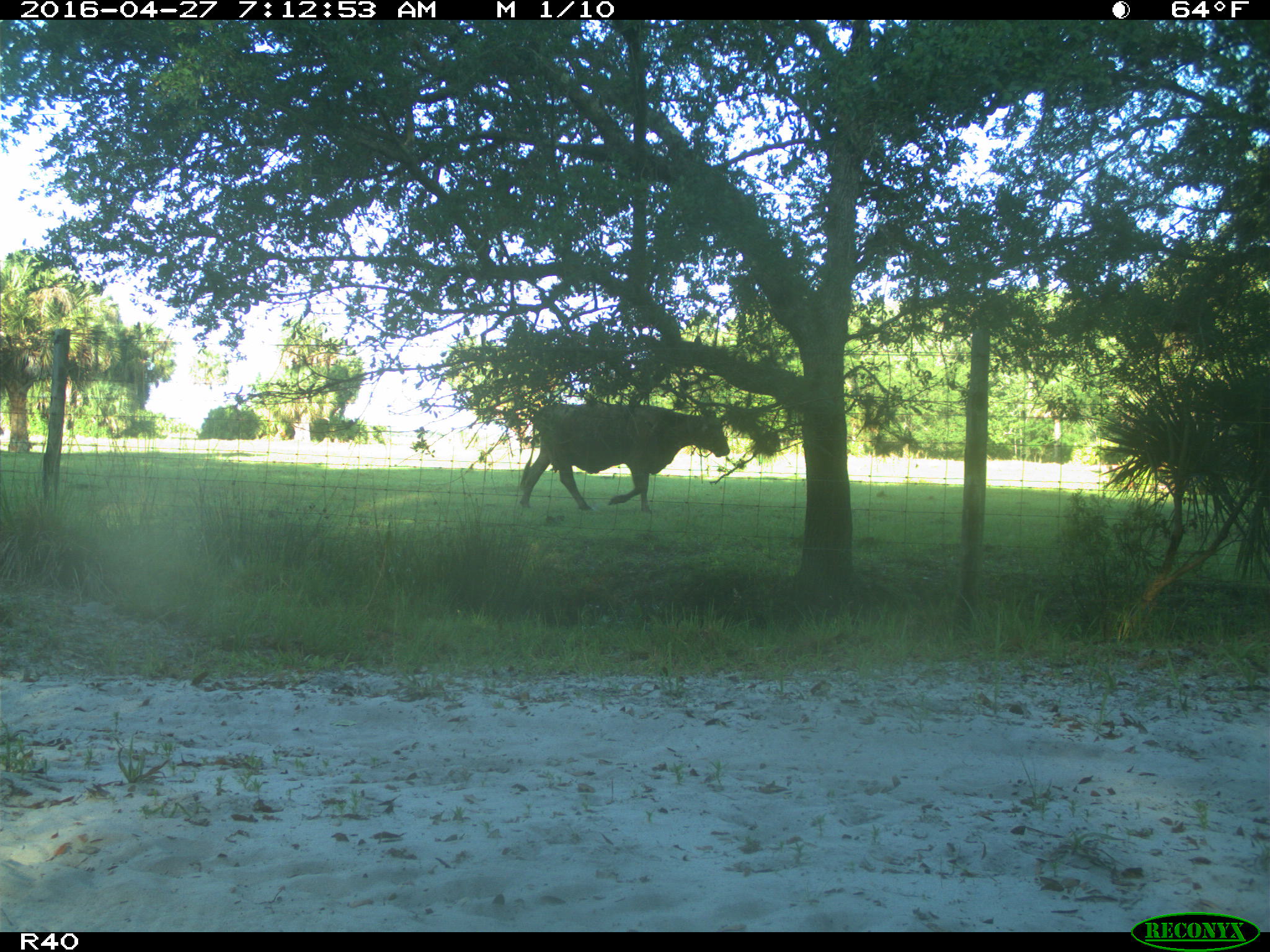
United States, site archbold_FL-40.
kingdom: Animalia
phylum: Chordata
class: Mammalia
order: Artiodactyla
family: Bovidae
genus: Bos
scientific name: Bos taurus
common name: domestic cow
Bos taurus (domestic cow).